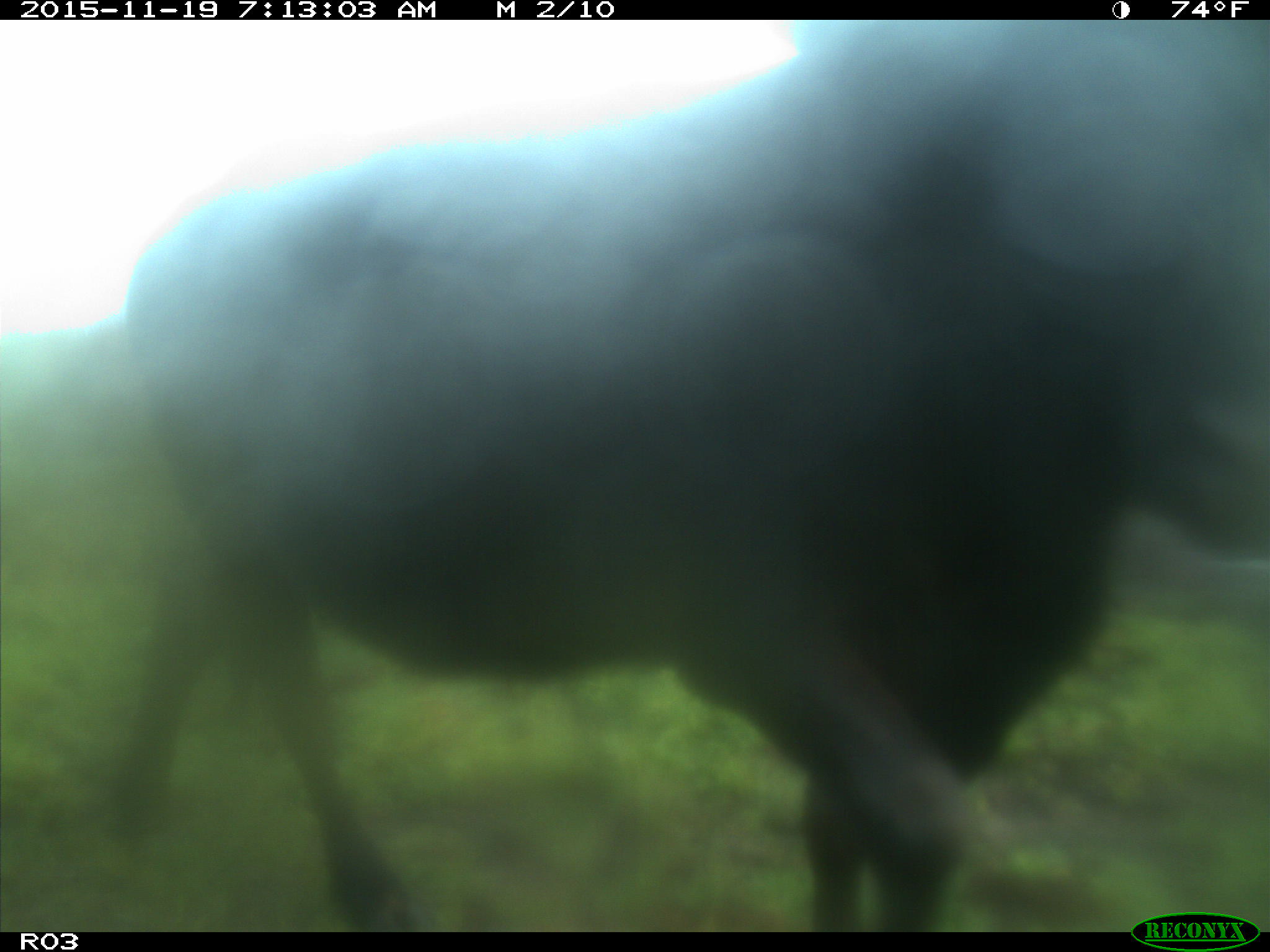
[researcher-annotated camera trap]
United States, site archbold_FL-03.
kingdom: Animalia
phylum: Chordata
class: Mammalia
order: Artiodactyla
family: Bovidae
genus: Bos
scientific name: Bos taurus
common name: domestic cow